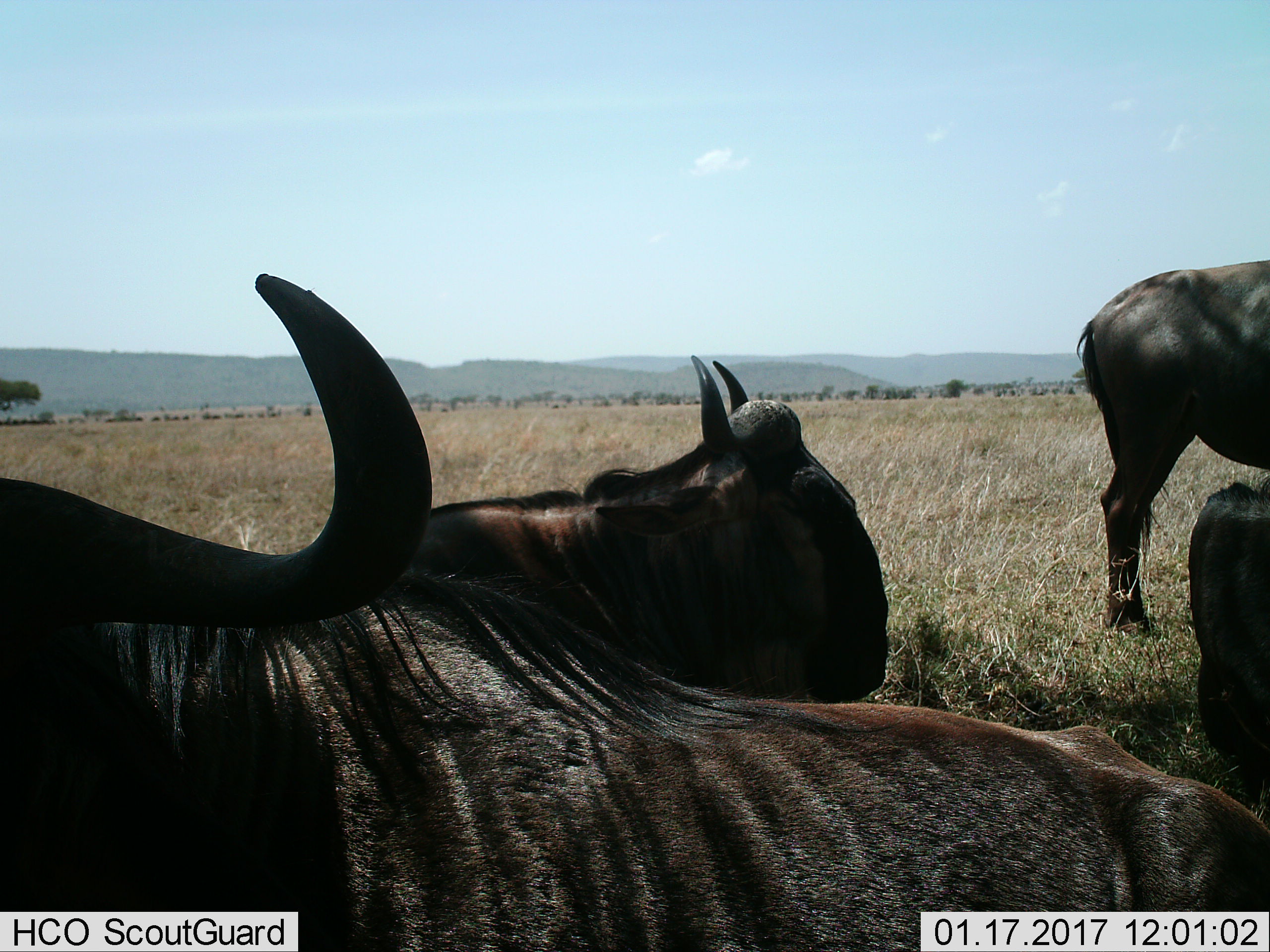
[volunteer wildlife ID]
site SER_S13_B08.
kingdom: Animalia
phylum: Chordata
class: Mammalia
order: Artiodactyla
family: Bovidae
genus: Connochaetes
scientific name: Connochaetes taurinus taurinus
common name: blue wildebeest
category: wildebeestblue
Wildebeestblue (blue wildebeest) (Connochaetes taurinus taurinus), count 4. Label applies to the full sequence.